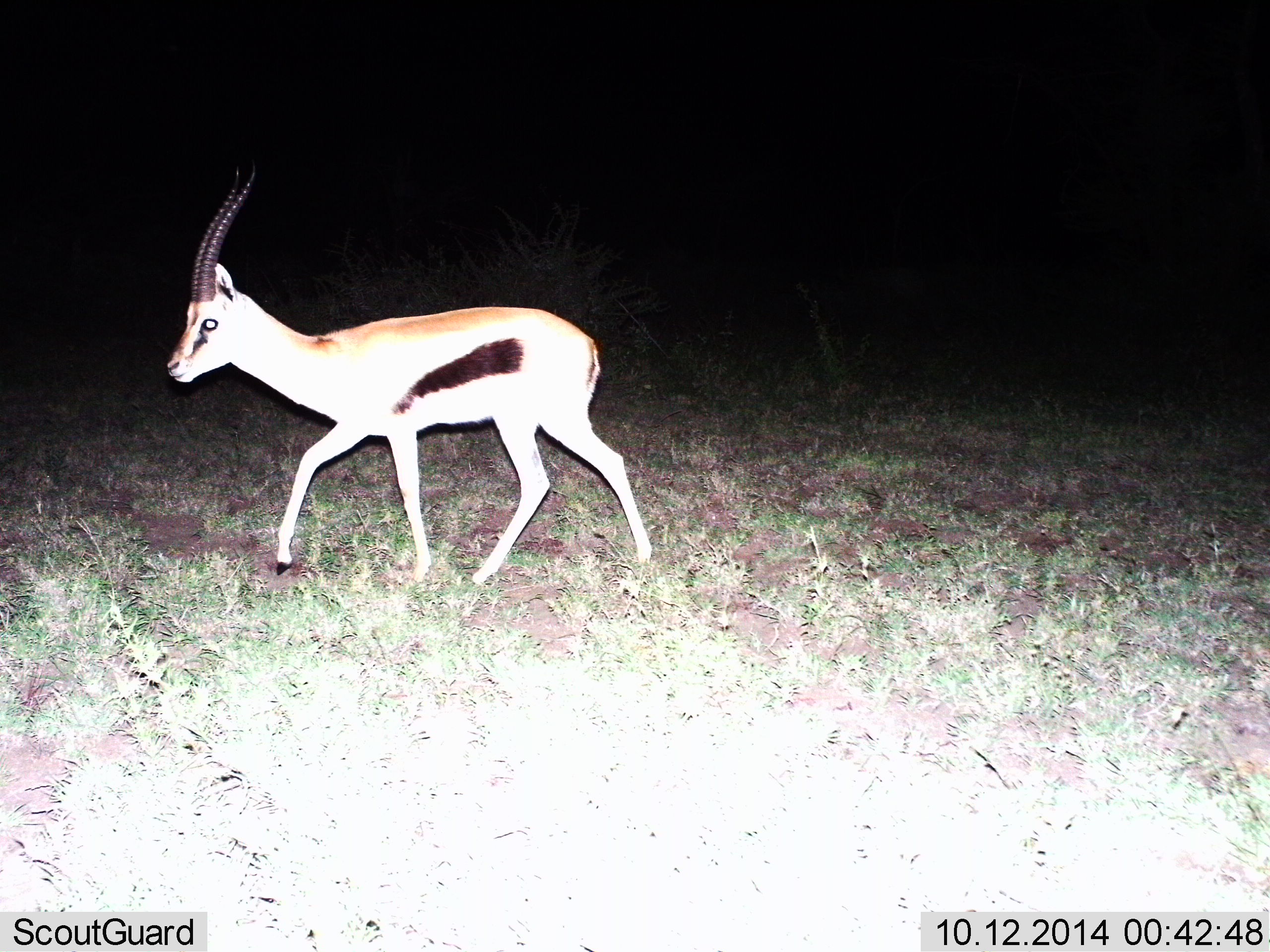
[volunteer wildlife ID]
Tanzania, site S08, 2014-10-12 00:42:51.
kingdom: Animalia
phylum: Chordata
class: Mammalia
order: Artiodactyla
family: Bovidae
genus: Eudorcas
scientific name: Eudorcas thomsonii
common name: thomson's gazelle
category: gazellethomsons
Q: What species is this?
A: Gazellethomsons (thomson's gazelle) (Eudorcas thomsonii).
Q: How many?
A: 1.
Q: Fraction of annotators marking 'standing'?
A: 0%.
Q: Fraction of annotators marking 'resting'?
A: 0%.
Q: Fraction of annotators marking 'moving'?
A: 100%.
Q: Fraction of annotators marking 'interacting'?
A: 0%.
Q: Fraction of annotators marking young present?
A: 0%.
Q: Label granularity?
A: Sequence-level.